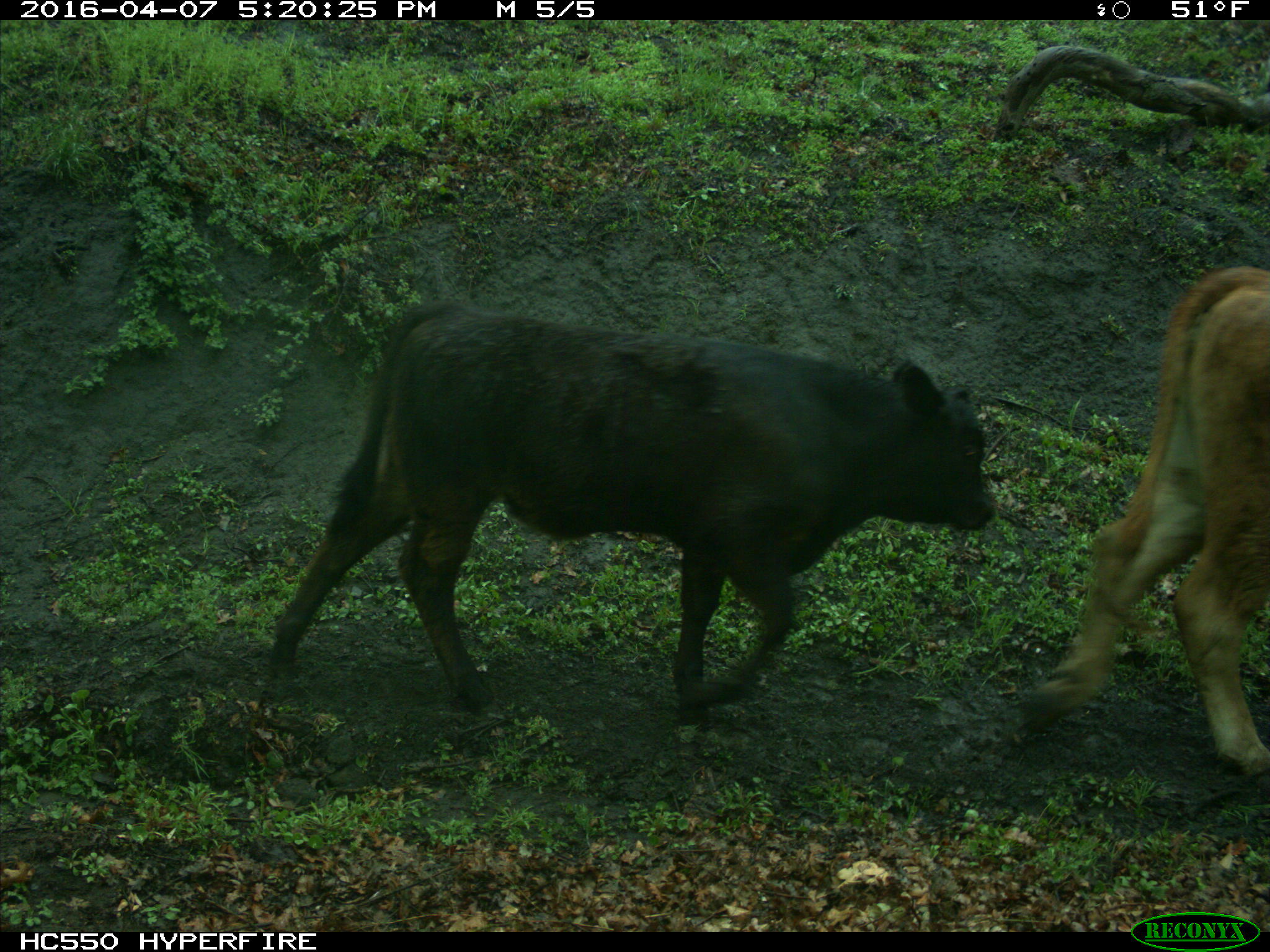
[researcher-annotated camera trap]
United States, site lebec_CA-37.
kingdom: Animalia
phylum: Chordata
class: Mammalia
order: Artiodactyla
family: Bovidae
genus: Bos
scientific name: Bos taurus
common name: domestic cow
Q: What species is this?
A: Bos taurus (domestic cow).